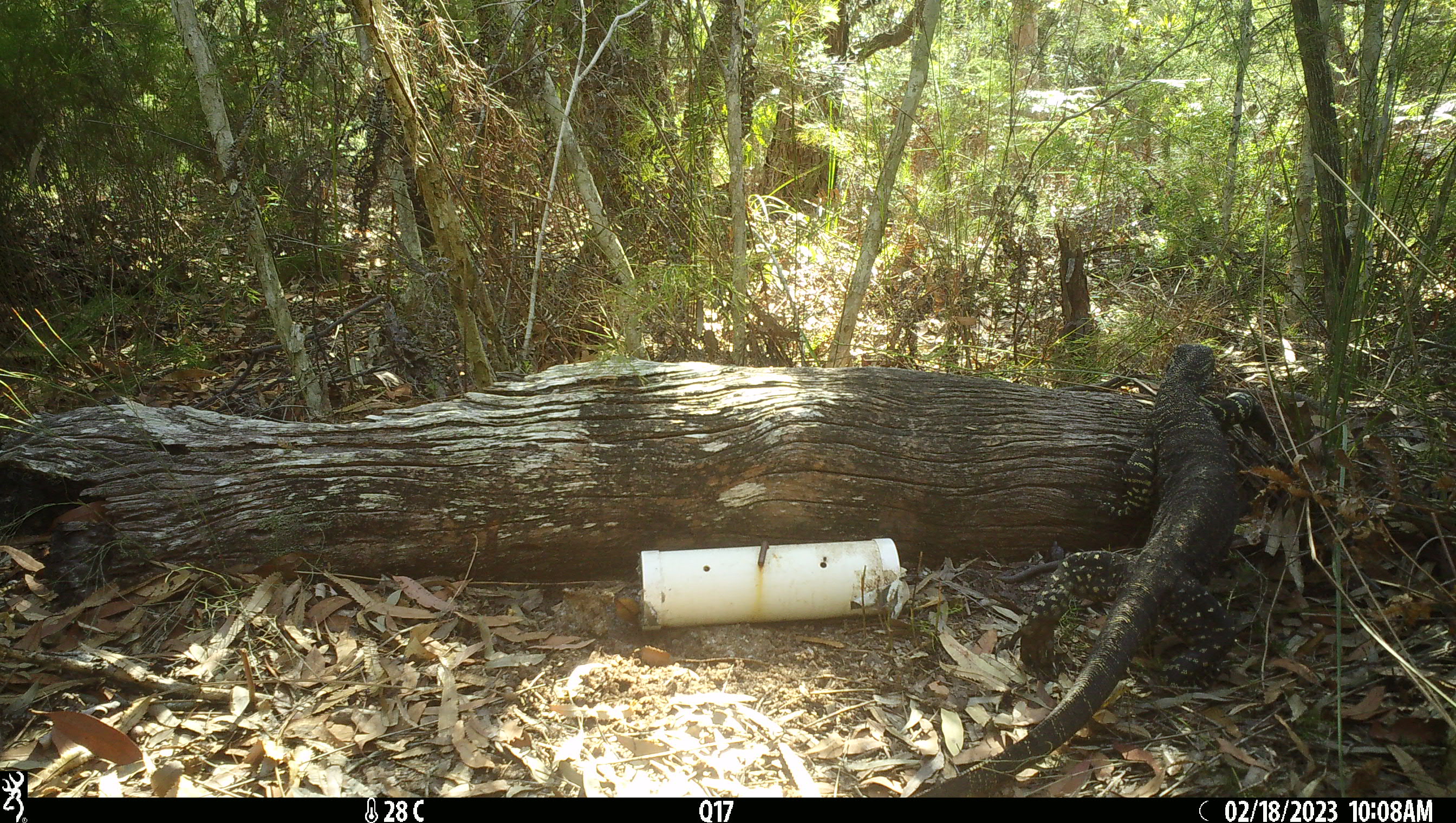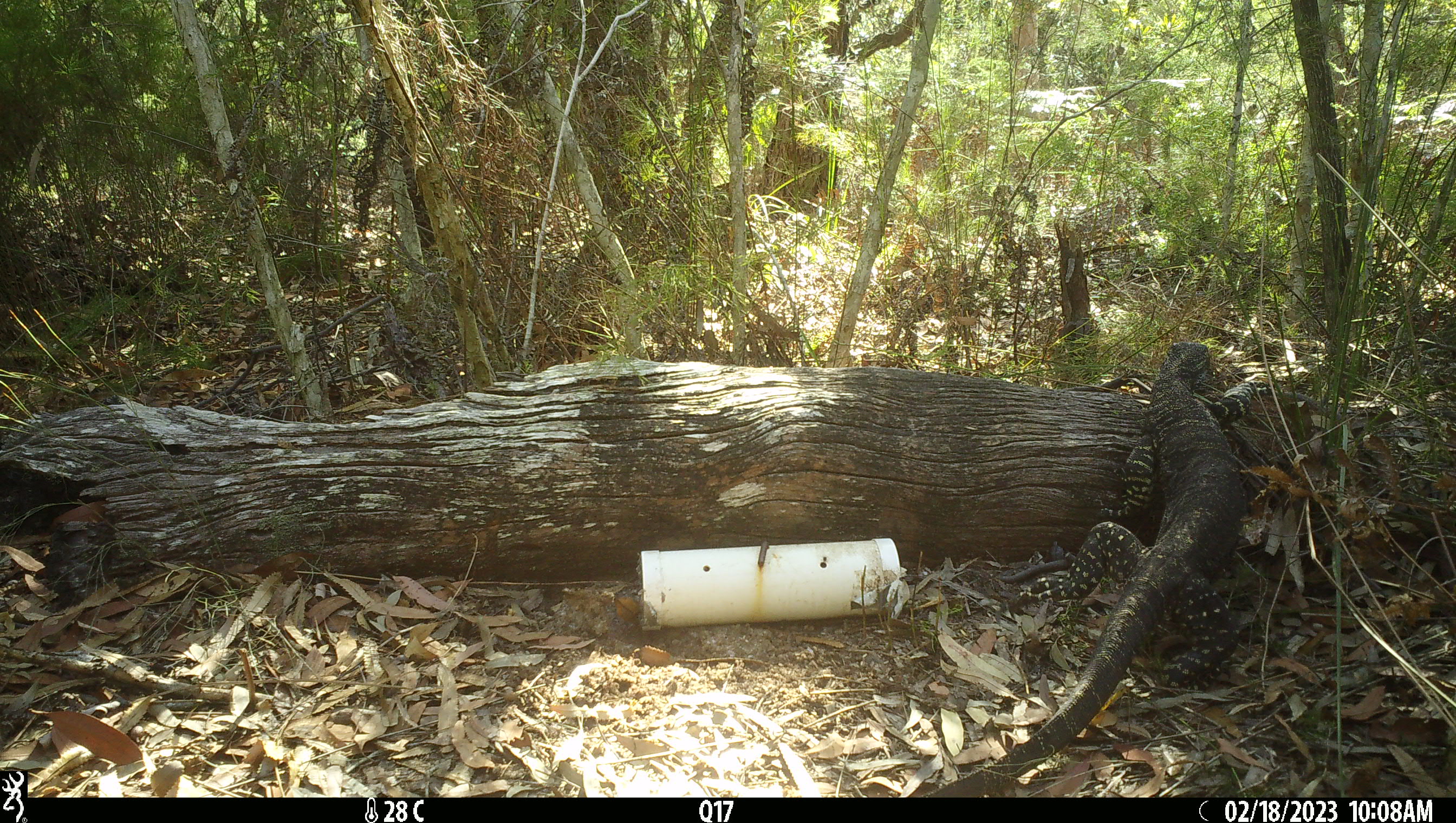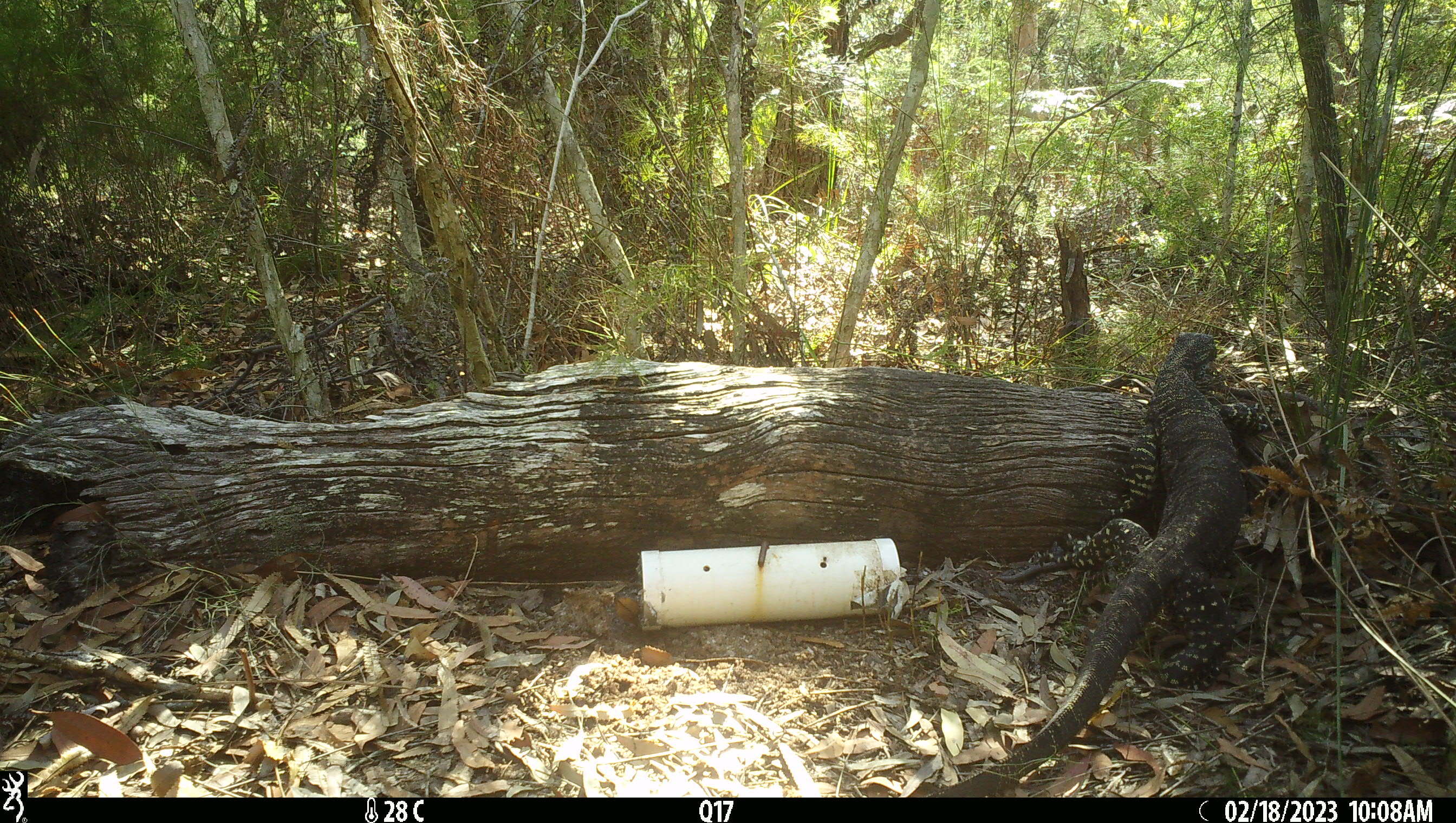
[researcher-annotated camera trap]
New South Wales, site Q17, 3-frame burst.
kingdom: Animalia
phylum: Chordata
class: Reptilia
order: Squamata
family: Varanidae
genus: Varanus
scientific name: Varanus varius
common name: lace monitor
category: goanna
Goanna (lace monitor) (Varanus varius).